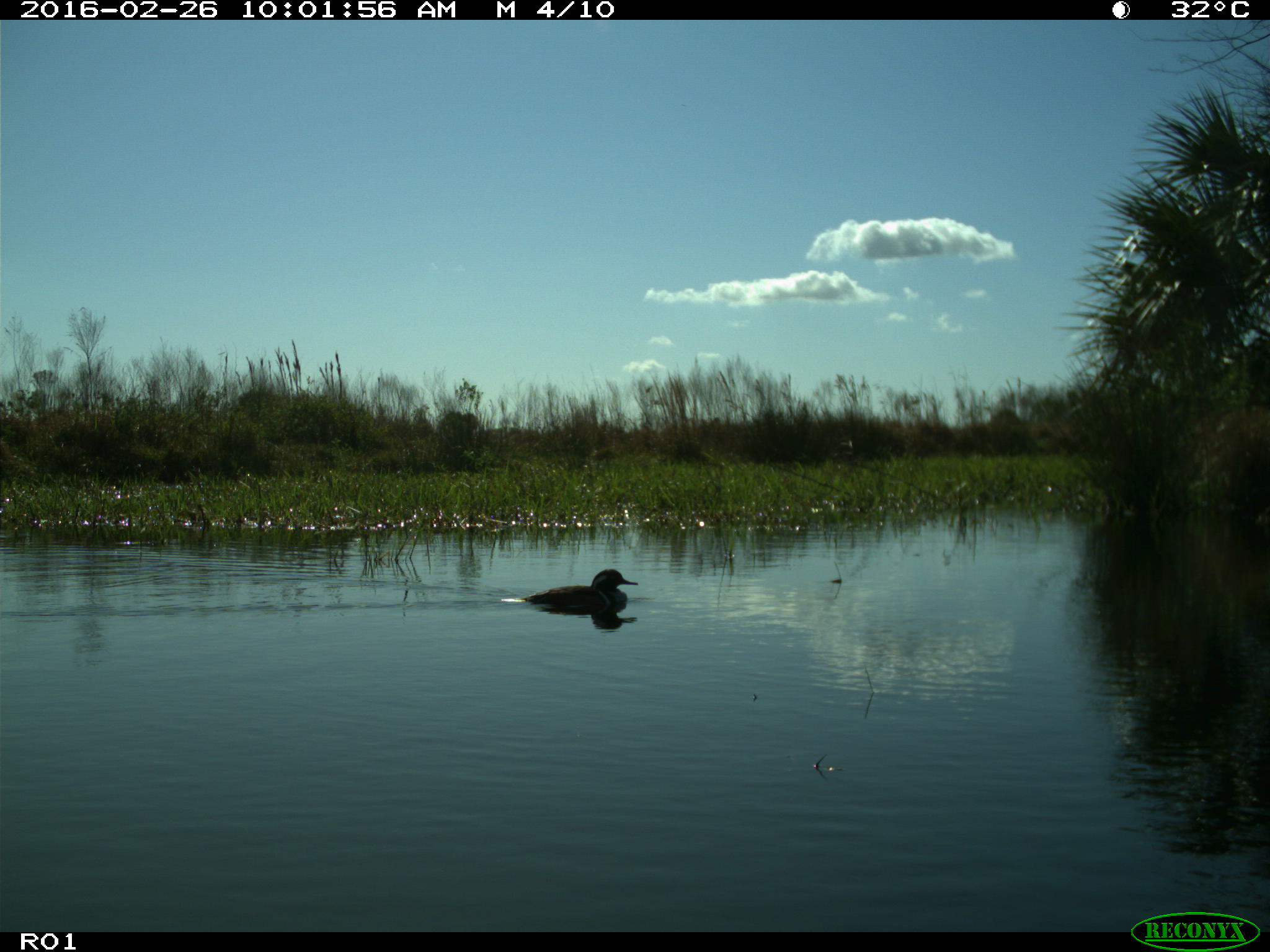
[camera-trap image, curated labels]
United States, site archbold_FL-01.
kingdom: Animalia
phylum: Chordata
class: Aves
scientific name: Aves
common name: birds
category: unidentified bird